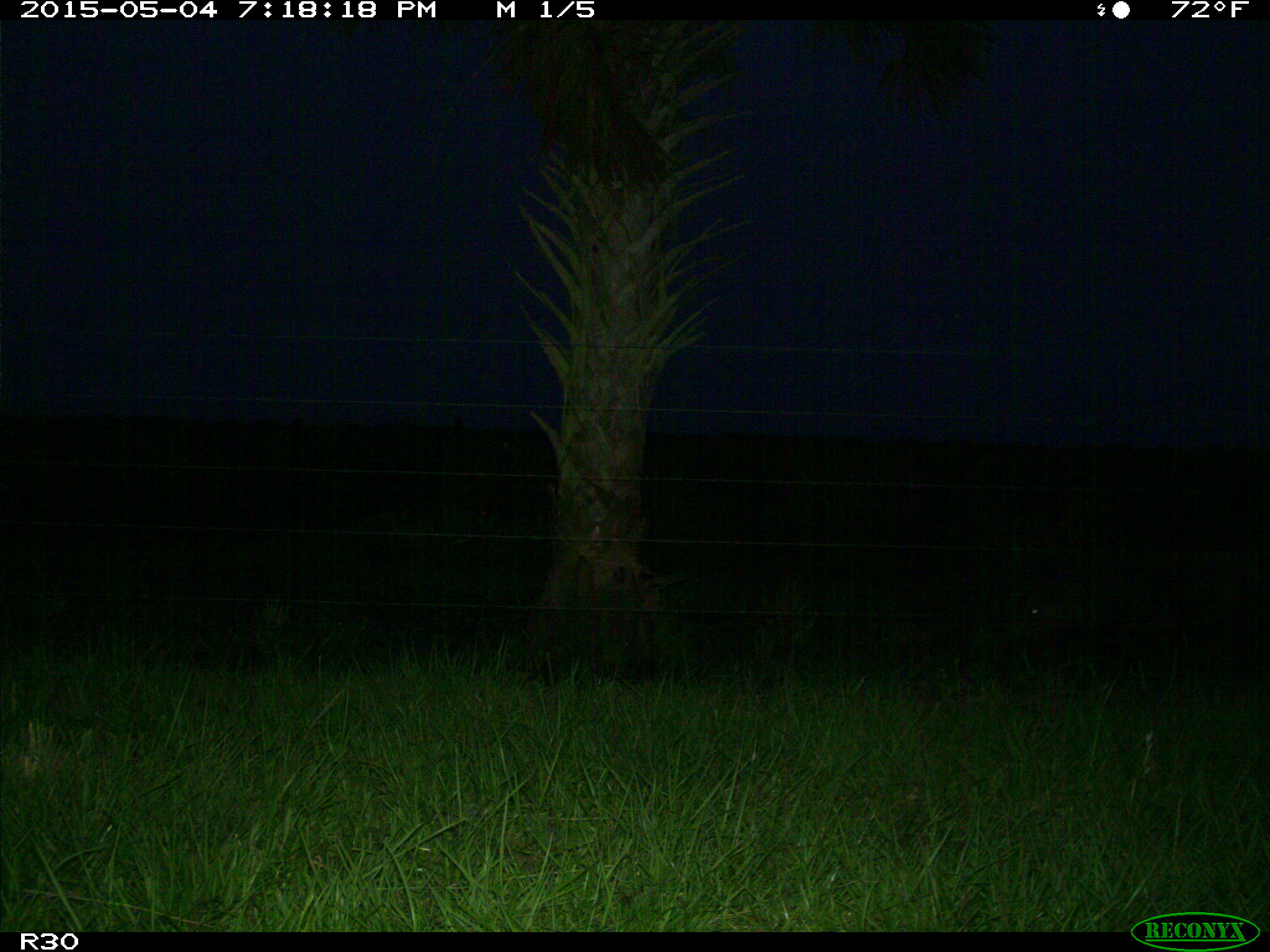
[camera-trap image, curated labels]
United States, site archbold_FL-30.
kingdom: Animalia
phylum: Chordata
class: Mammalia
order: Artiodactyla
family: Suidae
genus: Sus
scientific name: Sus scrofa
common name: wild boar